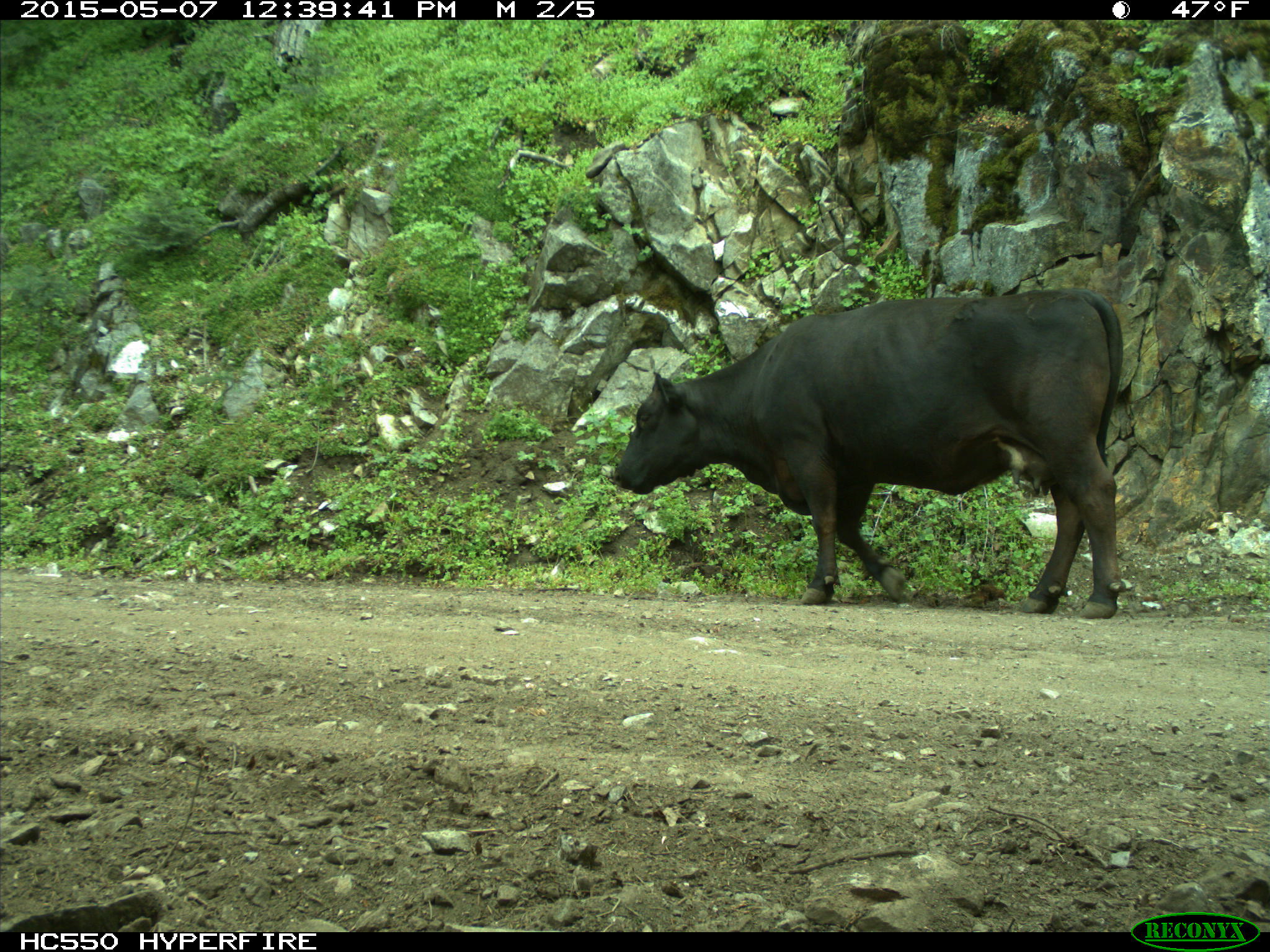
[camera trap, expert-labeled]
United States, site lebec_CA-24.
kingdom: Animalia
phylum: Chordata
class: Mammalia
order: Artiodactyla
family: Bovidae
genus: Bos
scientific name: Bos taurus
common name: domestic cow